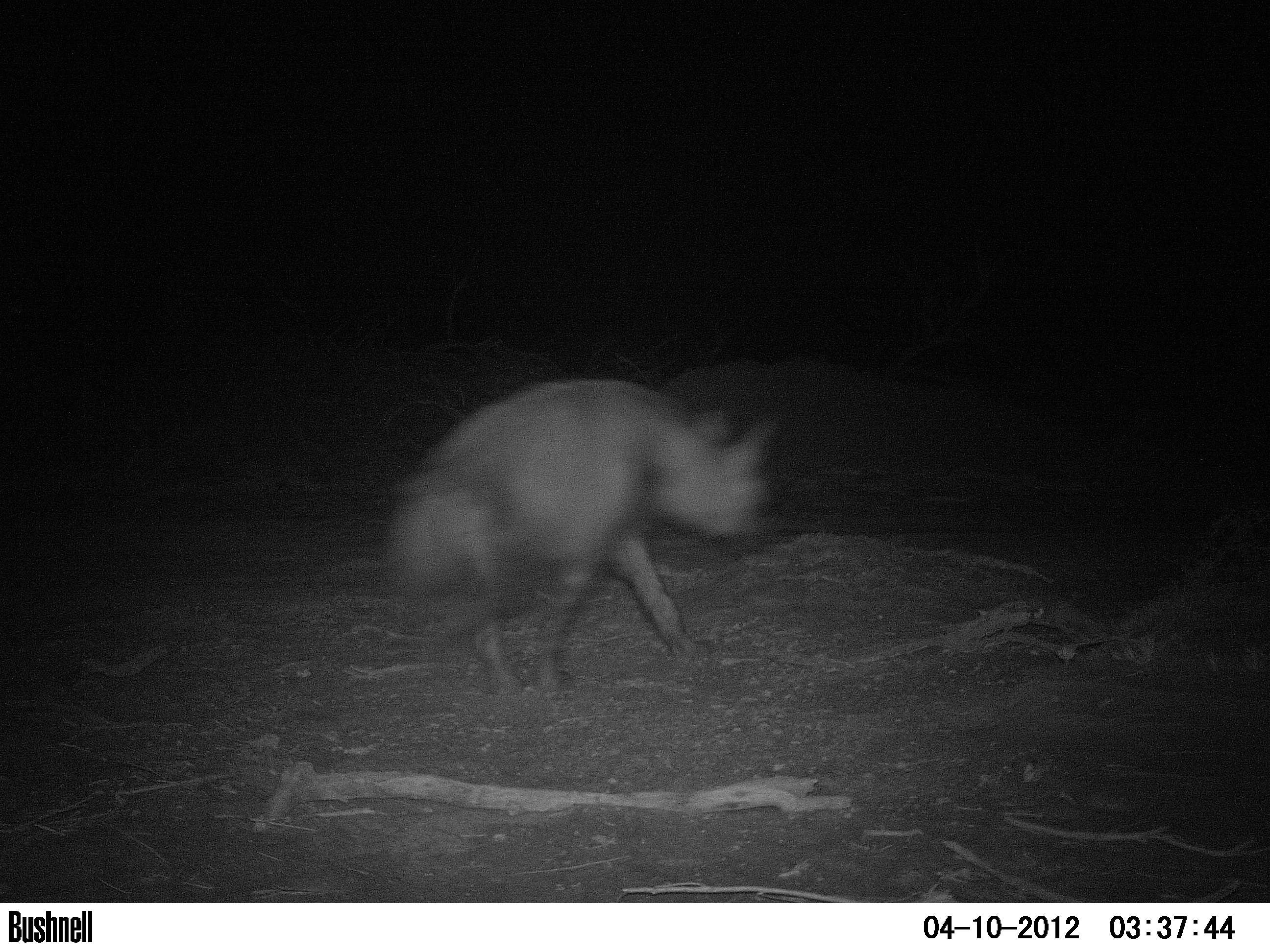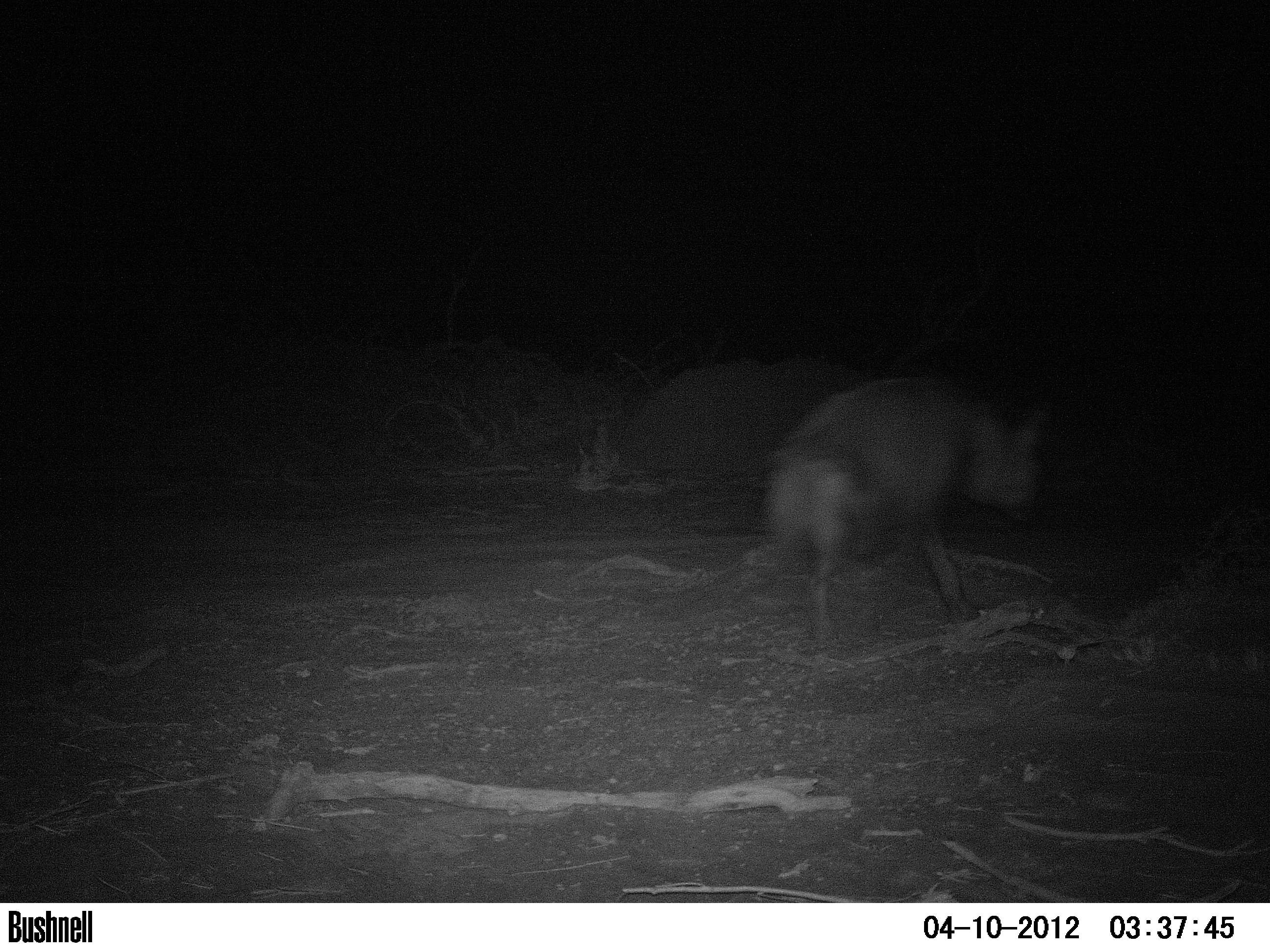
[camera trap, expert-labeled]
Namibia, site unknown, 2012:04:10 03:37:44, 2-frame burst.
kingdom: Animalia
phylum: Chordata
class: Mammalia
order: Carnivora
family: Hyaenidae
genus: Parahyaena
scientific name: Parahyaena brunnea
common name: brown hyena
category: hyaena brunnea